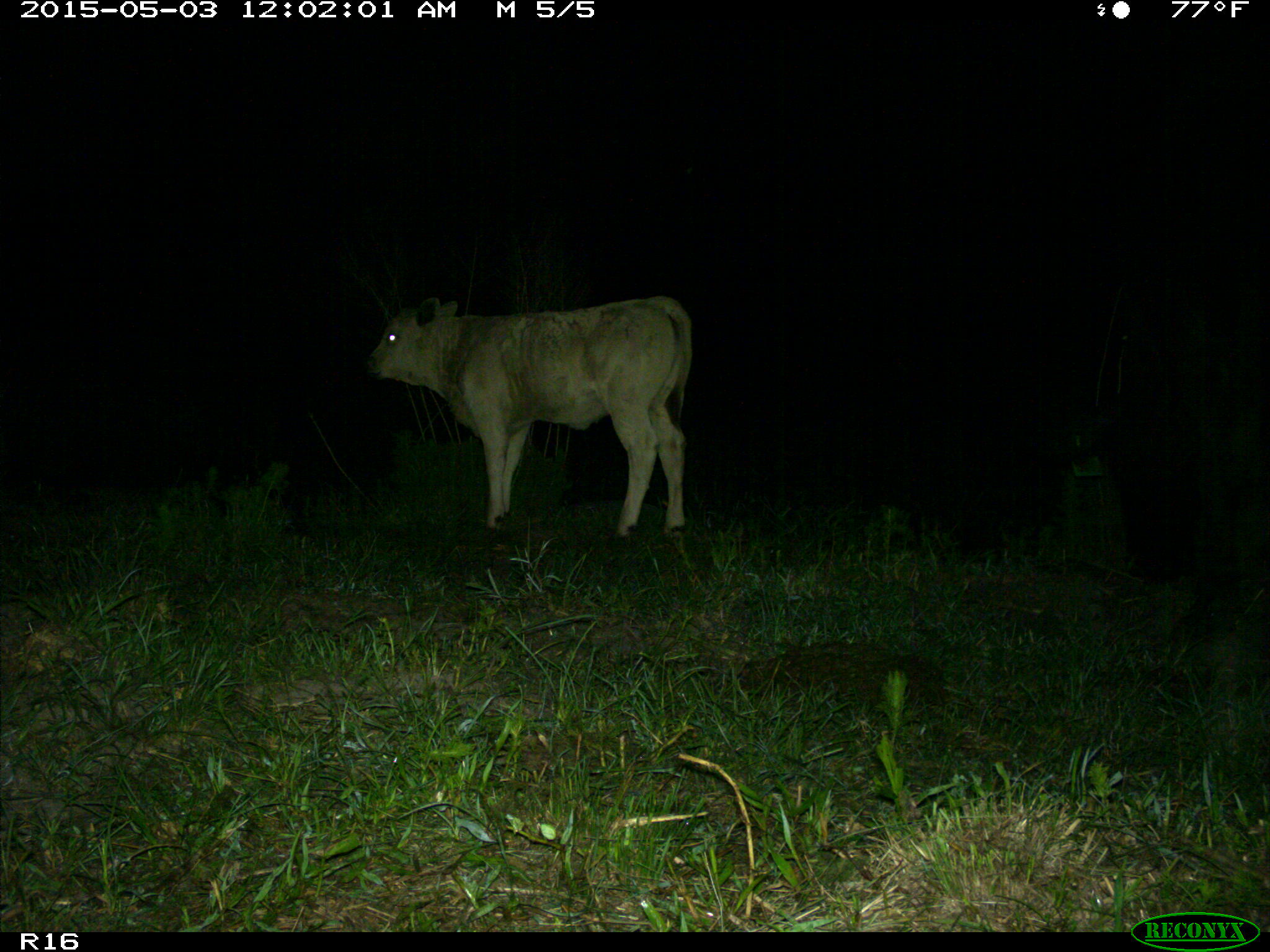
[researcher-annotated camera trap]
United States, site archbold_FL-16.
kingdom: Animalia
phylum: Chordata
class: Mammalia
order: Artiodactyla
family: Bovidae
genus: Bos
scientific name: Bos taurus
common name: domestic cow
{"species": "Bos taurus (domestic cow)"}